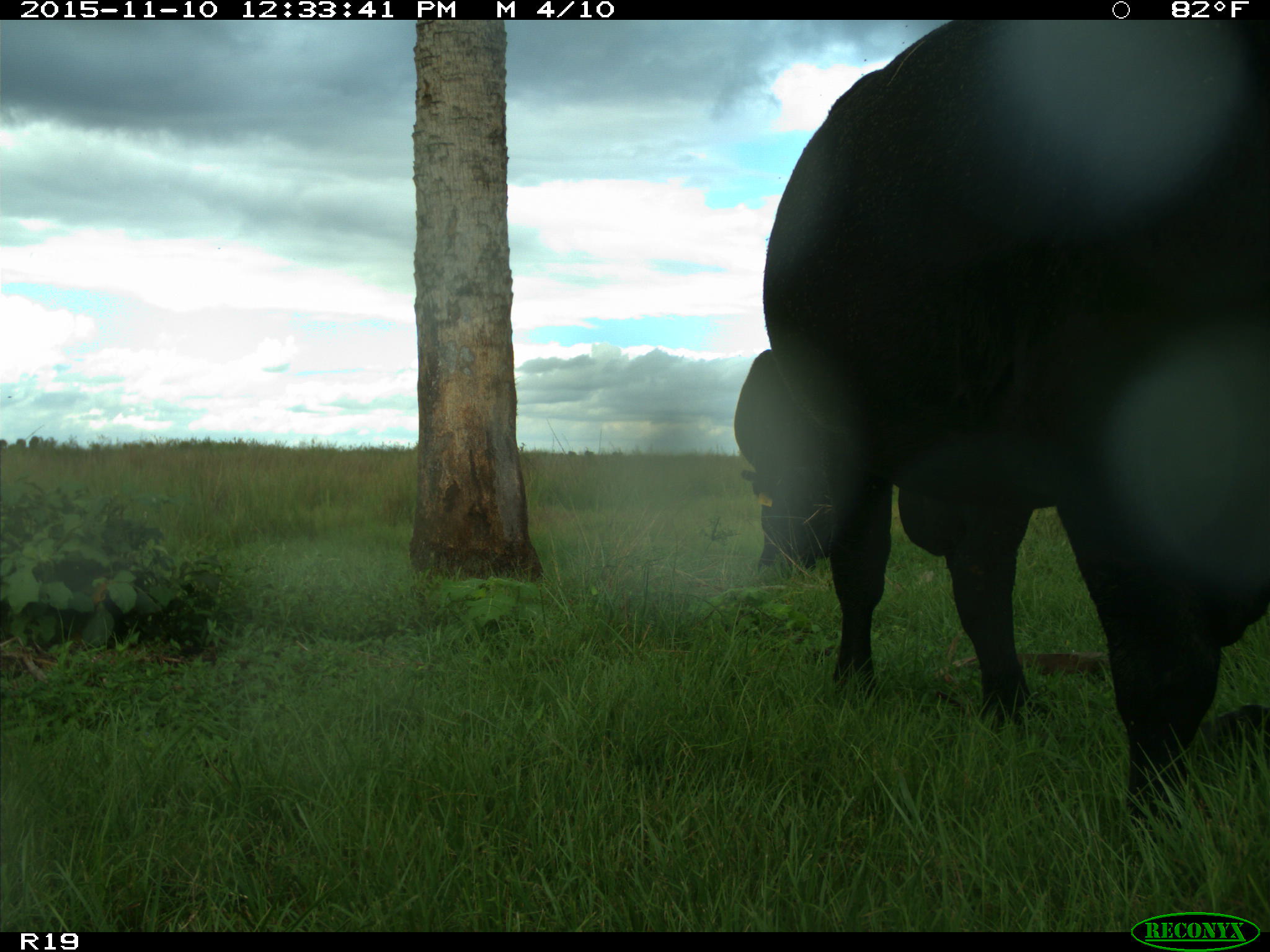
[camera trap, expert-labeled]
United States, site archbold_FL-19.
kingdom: Animalia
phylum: Chordata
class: Mammalia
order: Artiodactyla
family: Bovidae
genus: Bos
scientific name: Bos taurus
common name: domestic cow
Bos taurus (domestic cow).